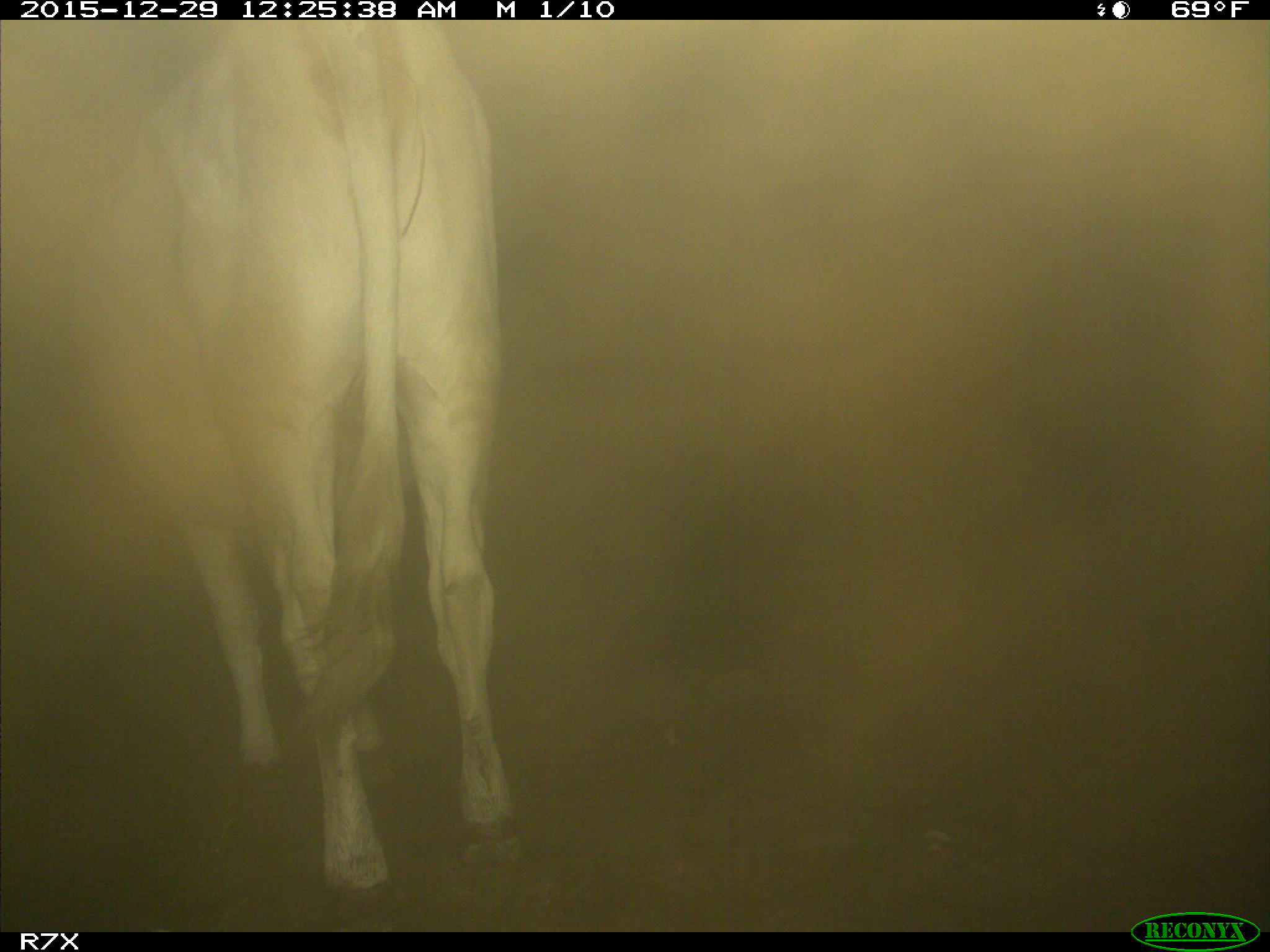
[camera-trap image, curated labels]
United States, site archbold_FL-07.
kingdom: Animalia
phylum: Chordata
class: Mammalia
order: Artiodactyla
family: Bovidae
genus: Bos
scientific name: Bos taurus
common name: domestic cow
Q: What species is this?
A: Bos taurus (domestic cow).